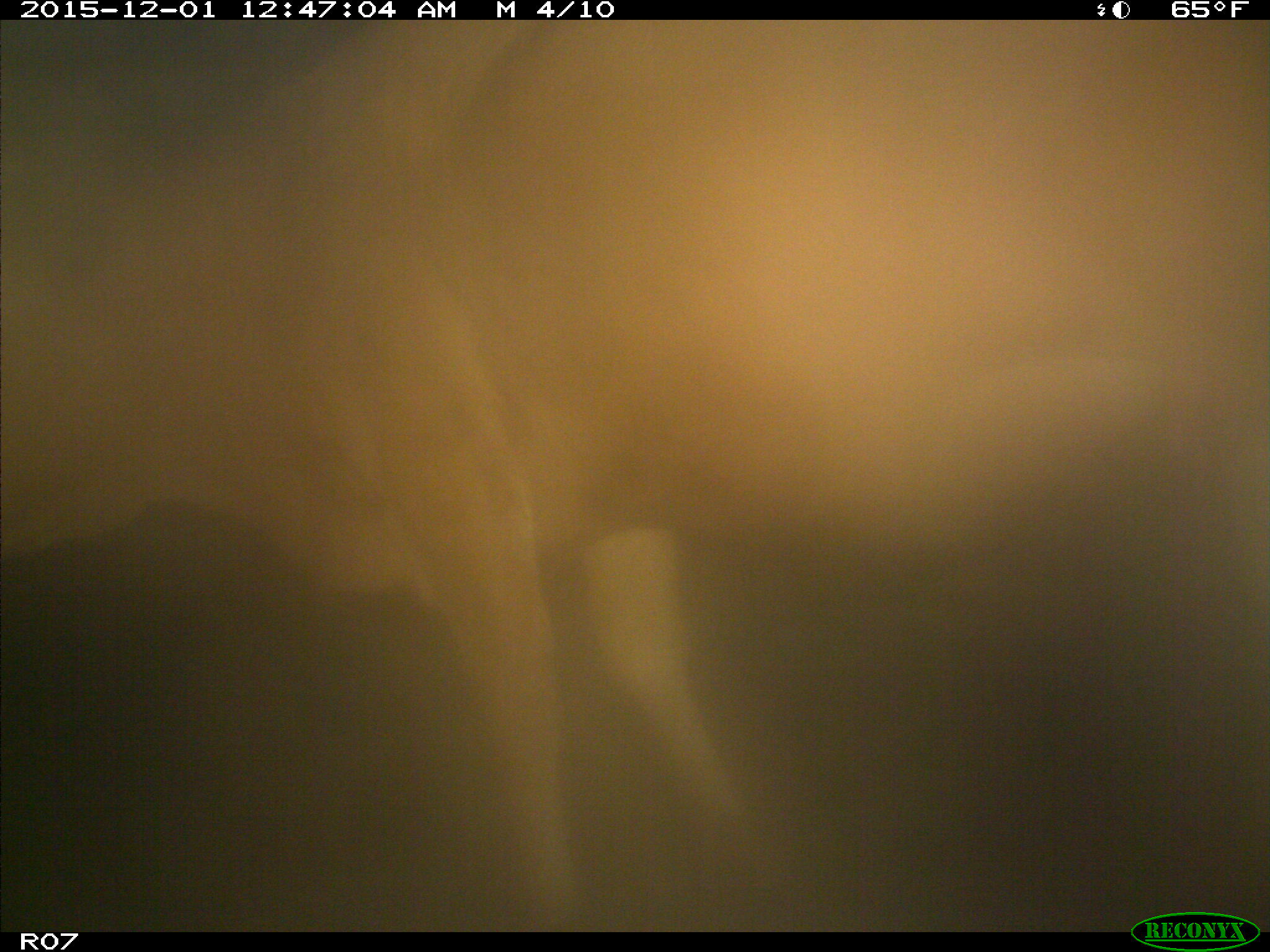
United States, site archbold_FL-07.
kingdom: Animalia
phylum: Chordata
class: Mammalia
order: Artiodactyla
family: Bovidae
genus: Bos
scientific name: Bos taurus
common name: domestic cow